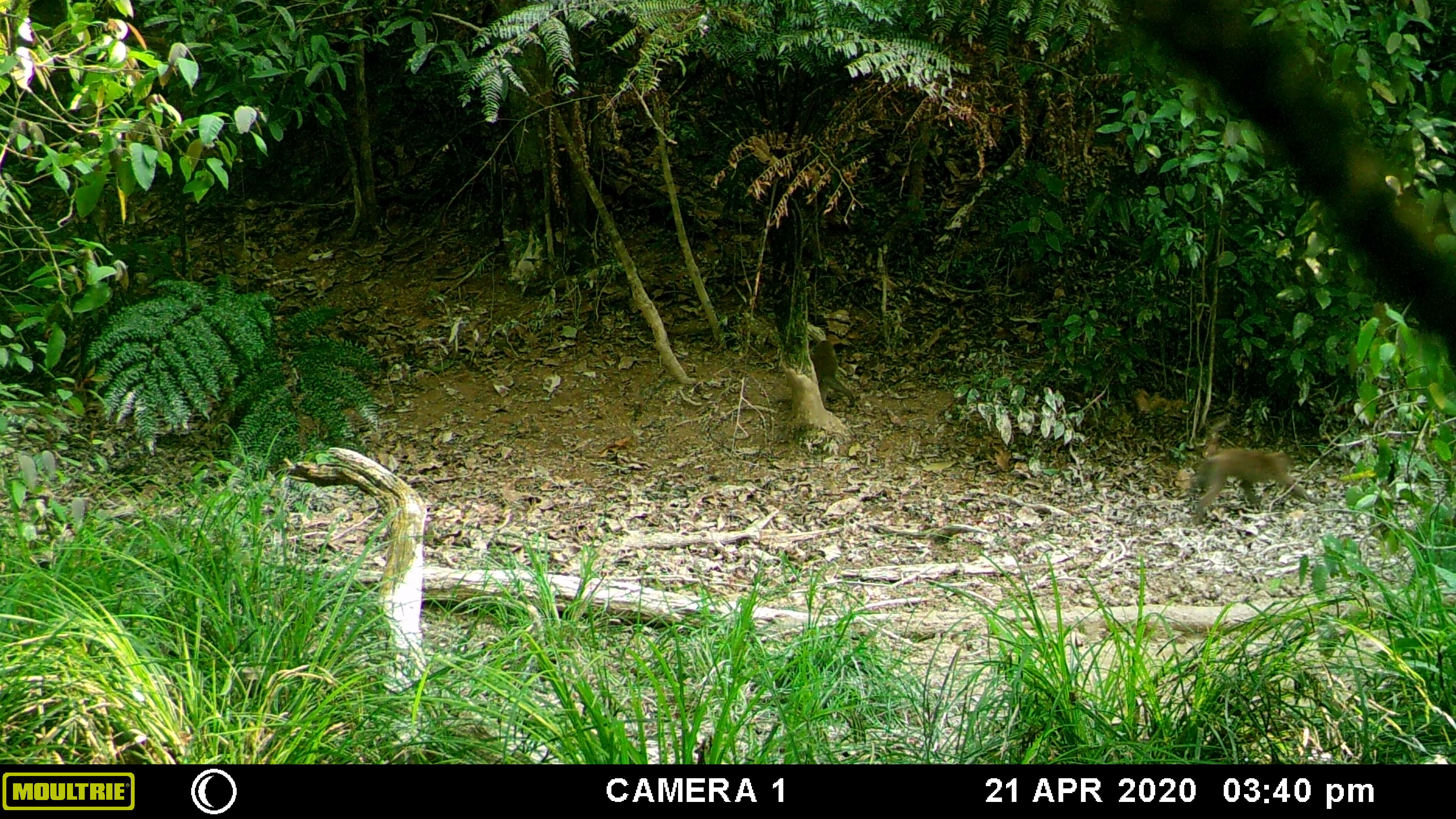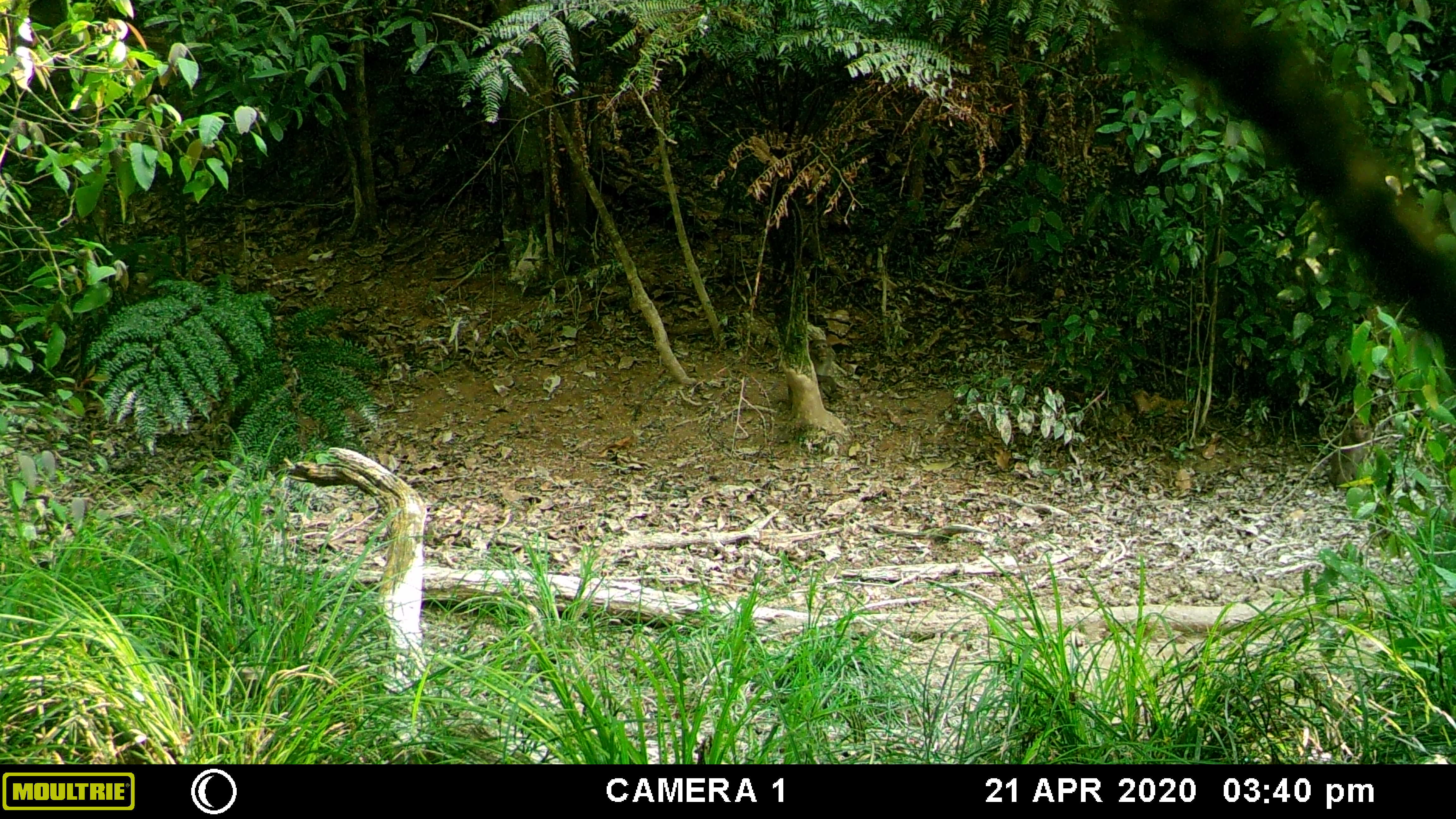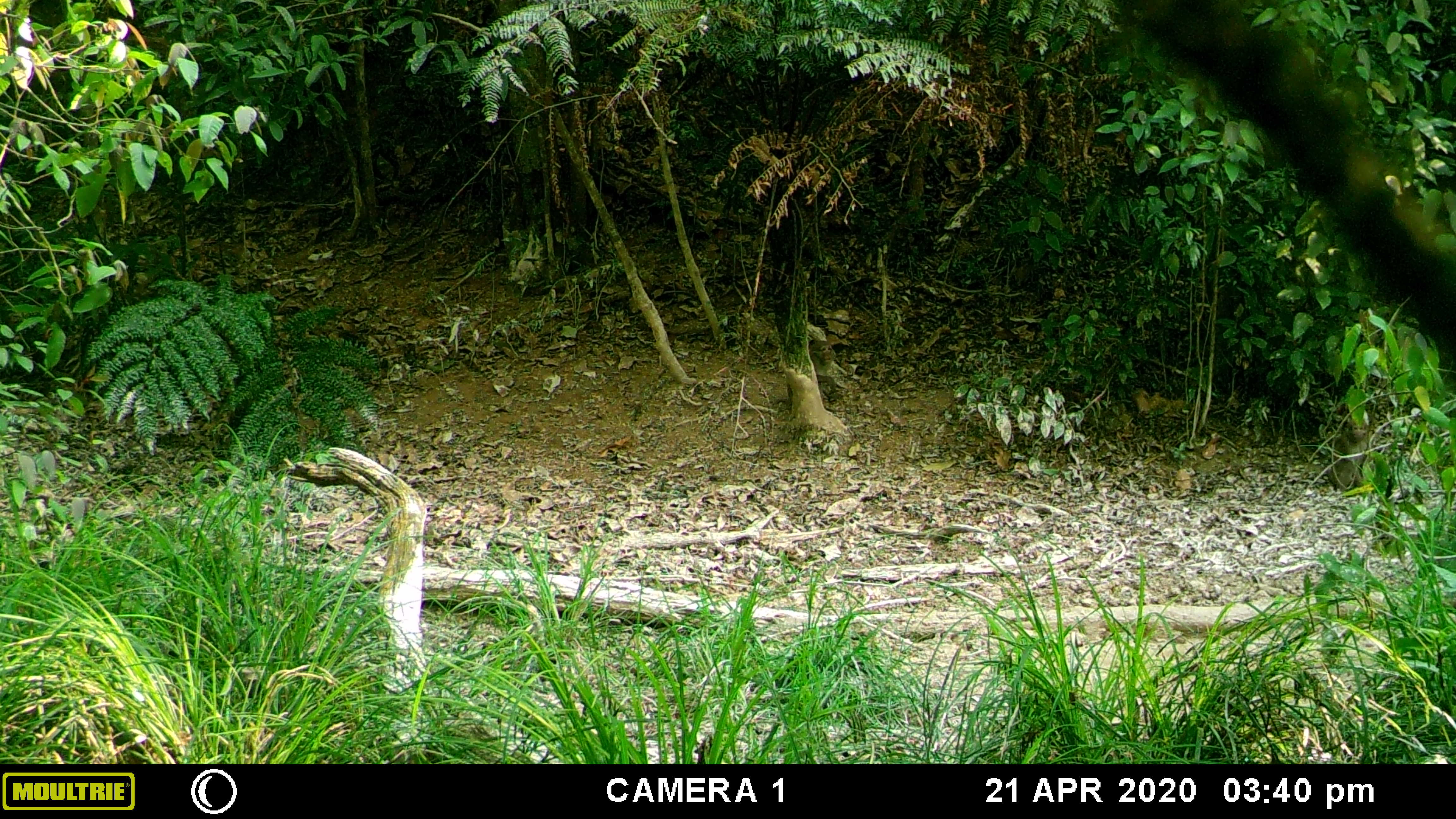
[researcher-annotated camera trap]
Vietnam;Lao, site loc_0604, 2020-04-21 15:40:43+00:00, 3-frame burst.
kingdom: Animalia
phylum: Chordata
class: Mammalia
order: Primates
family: Cercopithecidae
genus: Macaca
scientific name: Macaca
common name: macaques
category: assam or rhesus macaque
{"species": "assam or rhesus macaque (macaques) (Macaca)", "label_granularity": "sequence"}